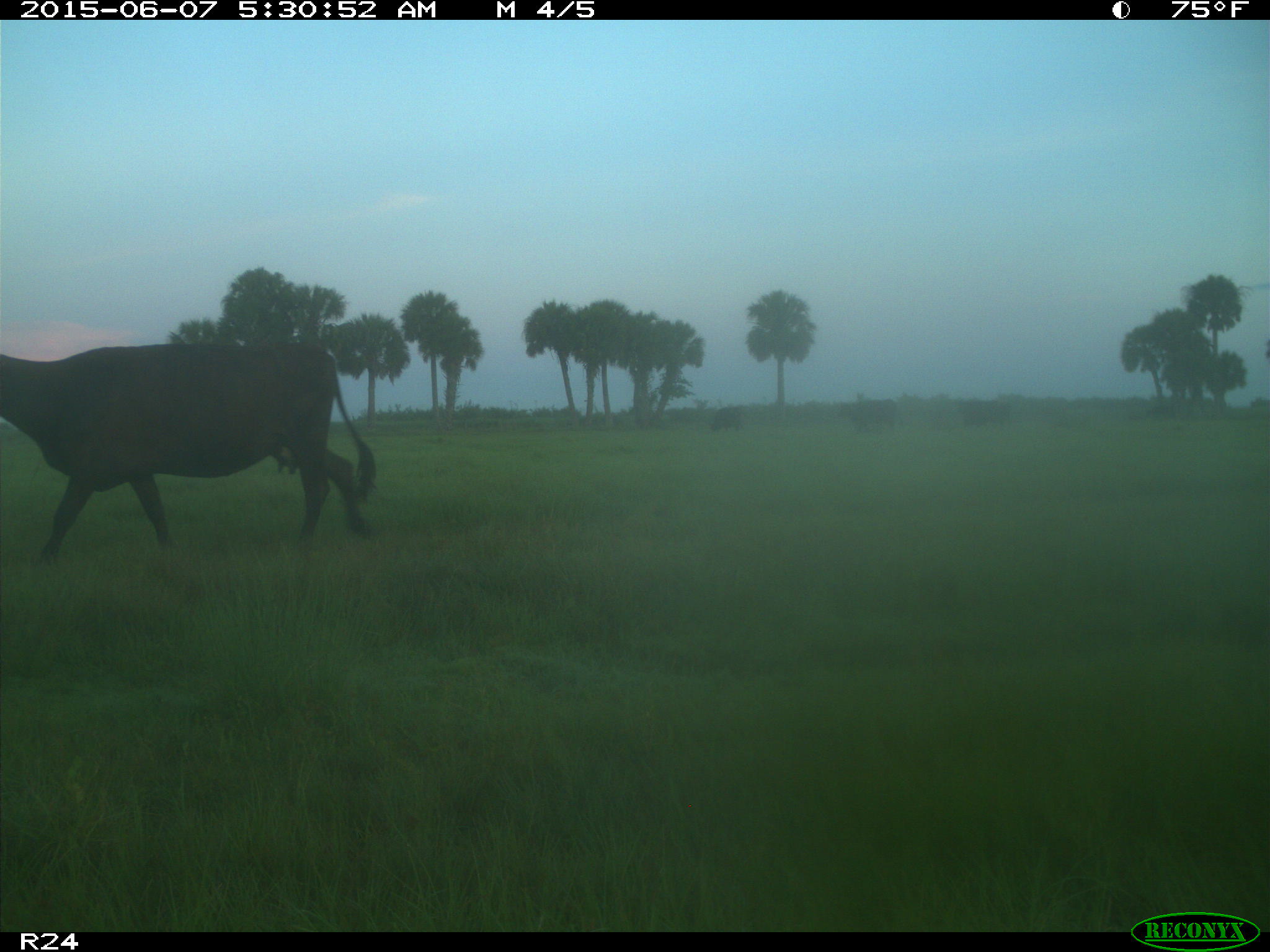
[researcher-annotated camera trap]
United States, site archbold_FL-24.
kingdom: Animalia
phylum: Chordata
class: Mammalia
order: Artiodactyla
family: Bovidae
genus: Bos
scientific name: Bos taurus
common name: domestic cow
Bos taurus (domestic cow).